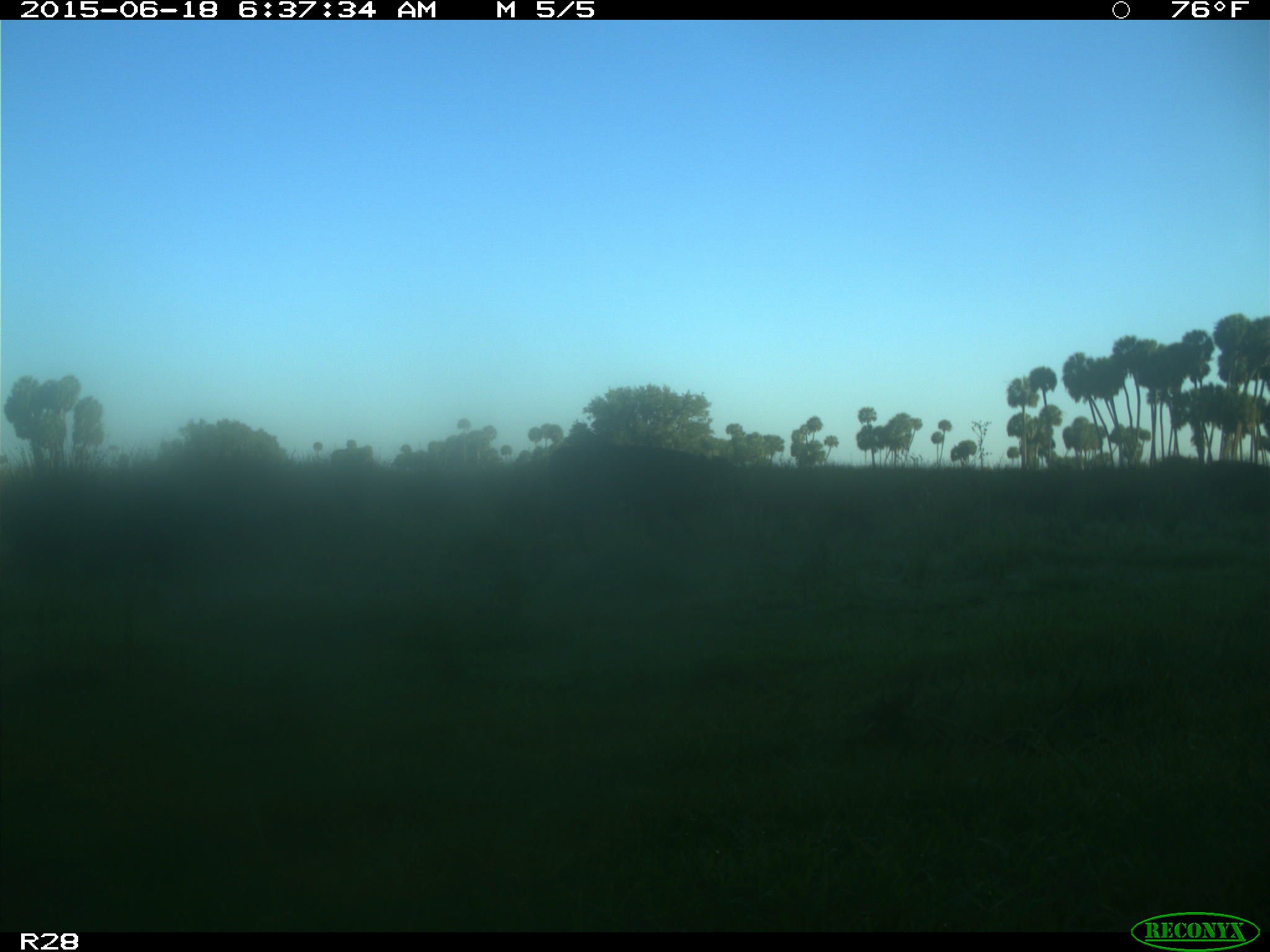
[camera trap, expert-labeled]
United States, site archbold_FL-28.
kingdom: Animalia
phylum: Chordata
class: Mammalia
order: Artiodactyla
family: Bovidae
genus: Bos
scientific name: Bos taurus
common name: domestic cow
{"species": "Bos taurus (domestic cow)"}